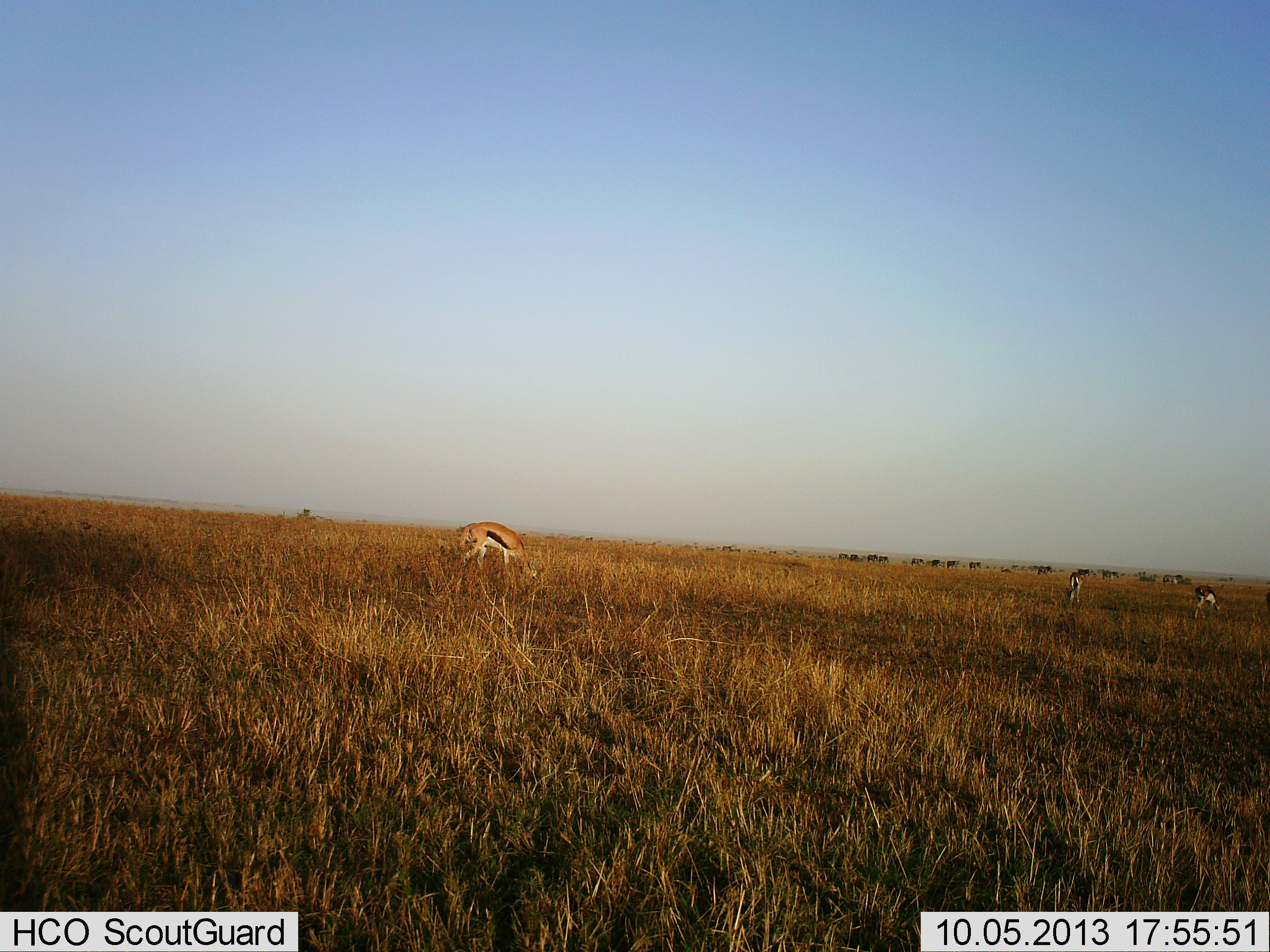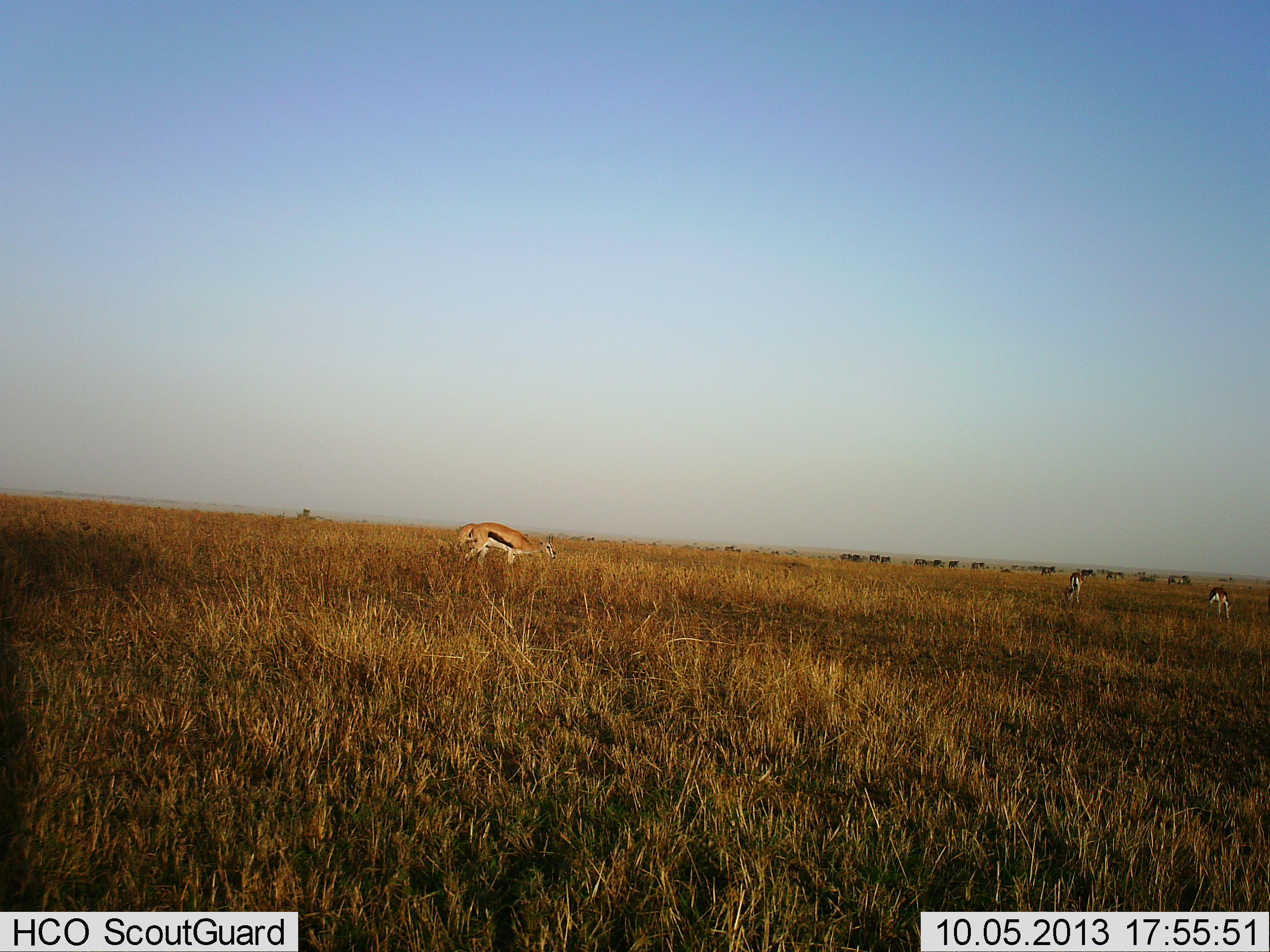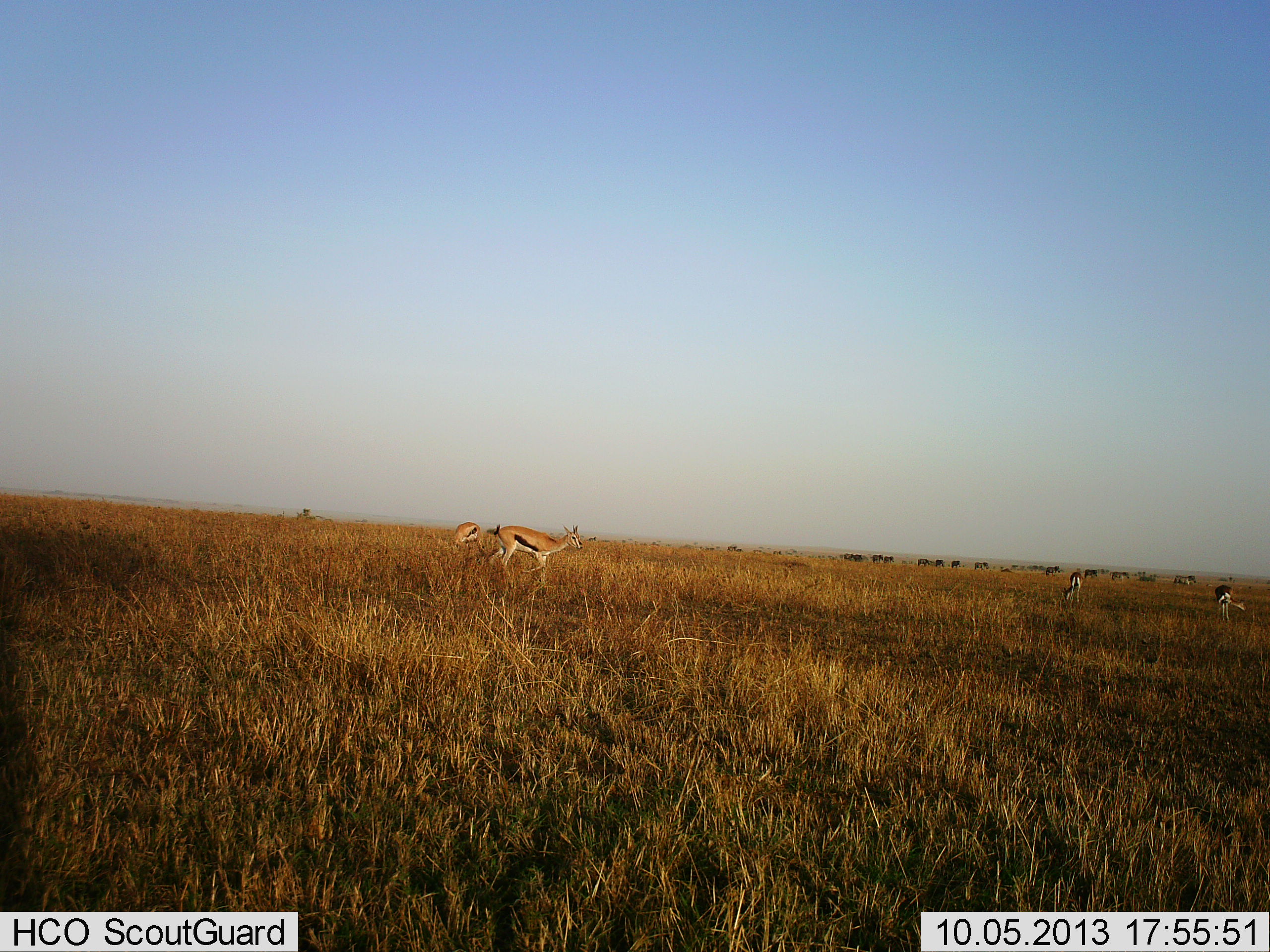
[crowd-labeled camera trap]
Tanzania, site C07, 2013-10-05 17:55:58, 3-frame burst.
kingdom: Animalia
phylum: Chordata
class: Mammalia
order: Artiodactyla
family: Bovidae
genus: Eudorcas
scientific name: Eudorcas thomsonii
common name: thomson's gazelle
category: gazellethomsons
Gazellethomsons (thomson's gazelle) (Eudorcas thomsonii), count 4. Behavior (volunteer vote fractions): standing 22%, resting 0%, moving 44%, interacting 0%. Young present (vote fraction): 0%. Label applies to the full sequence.